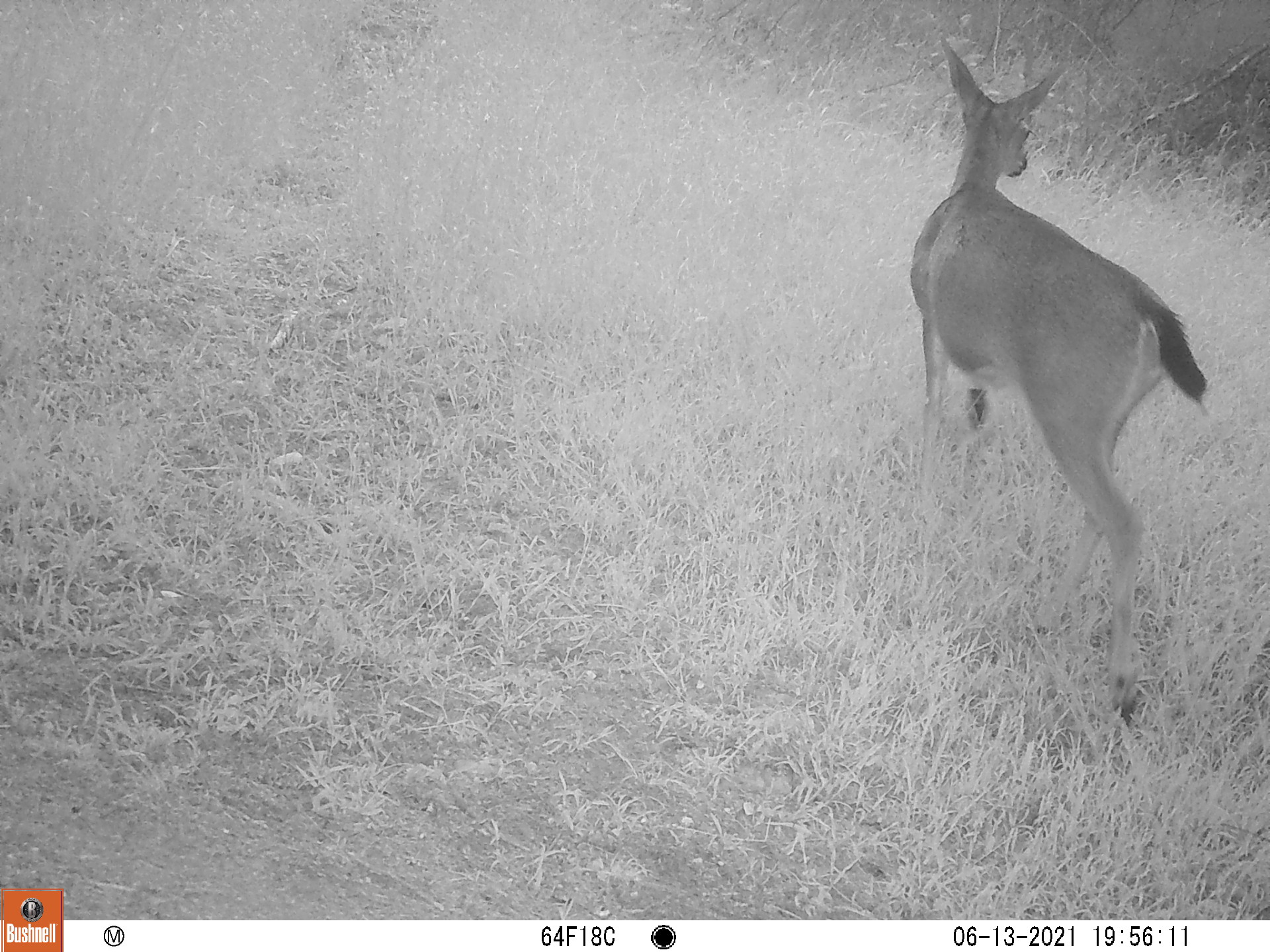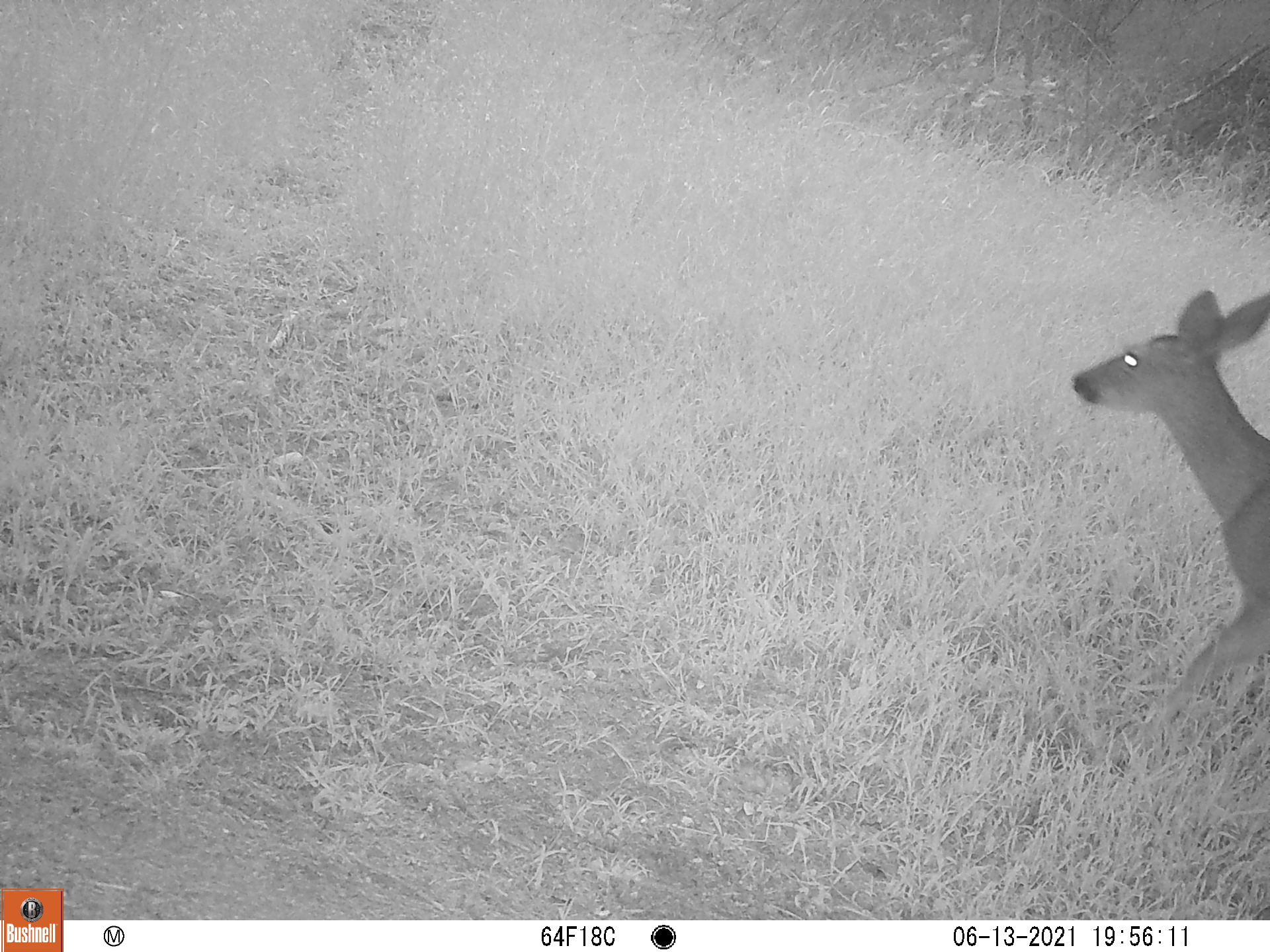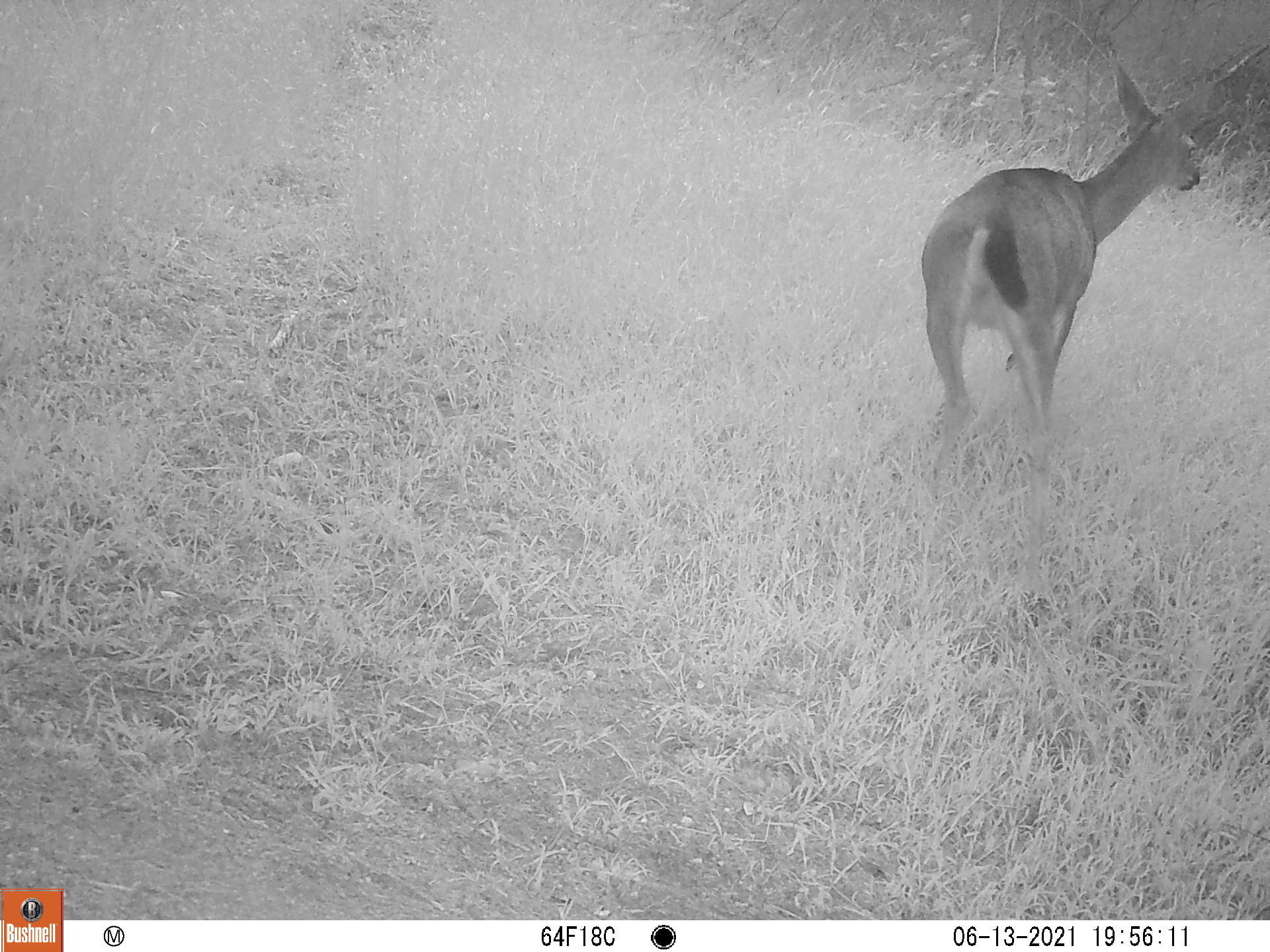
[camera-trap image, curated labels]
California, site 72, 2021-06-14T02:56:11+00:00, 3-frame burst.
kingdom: Animalia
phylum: Chordata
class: Mammalia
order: Artiodactyla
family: Cervidae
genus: Odocoileus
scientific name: Odocoileus hemionus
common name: mule deer